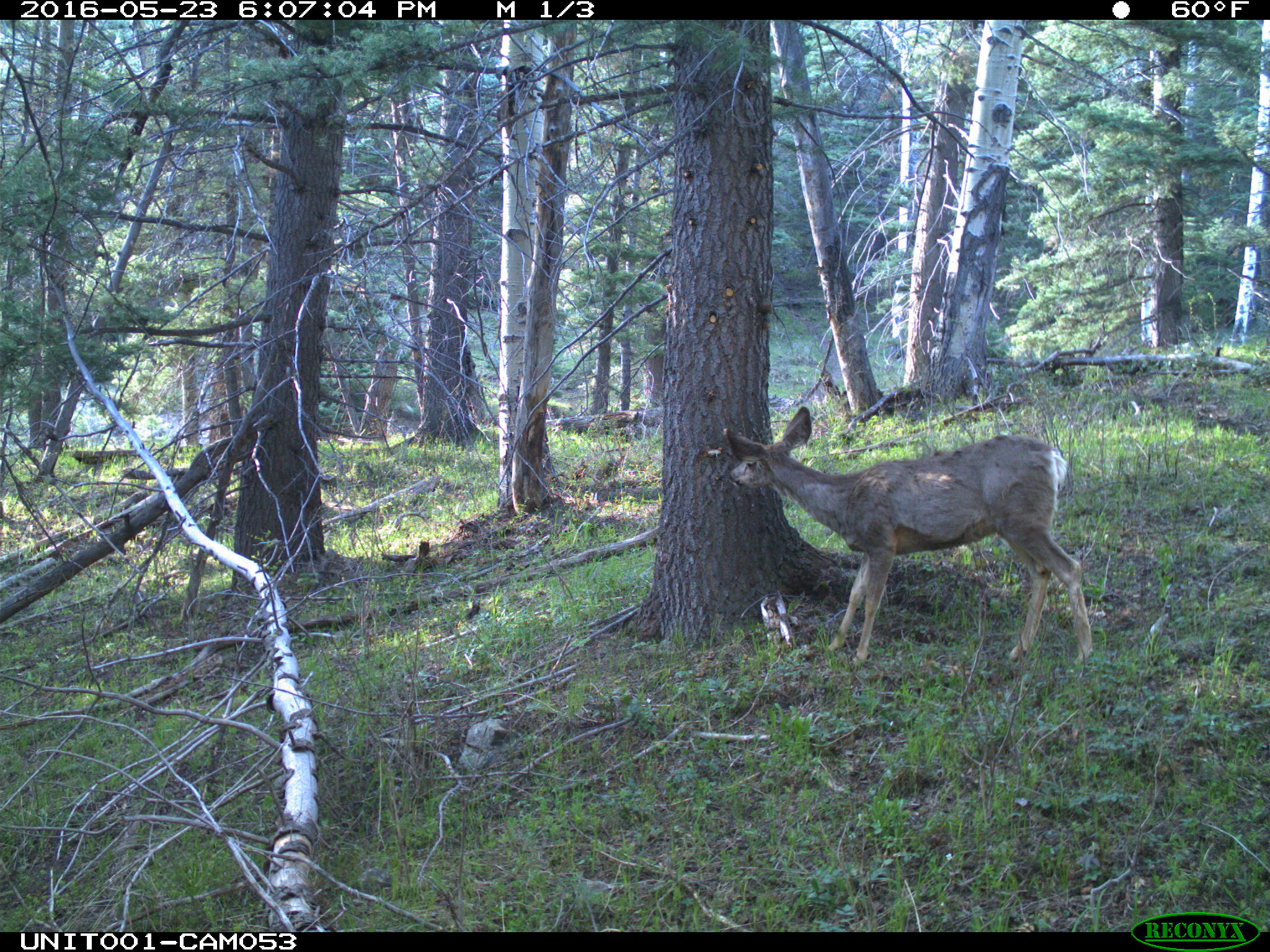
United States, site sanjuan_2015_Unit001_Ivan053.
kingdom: Animalia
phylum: Chordata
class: Mammalia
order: Artiodactyla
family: Cervidae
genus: Odocoileus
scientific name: Odocoileus hemionus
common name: mule deer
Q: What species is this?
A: Odocoileus hemionus (mule deer).